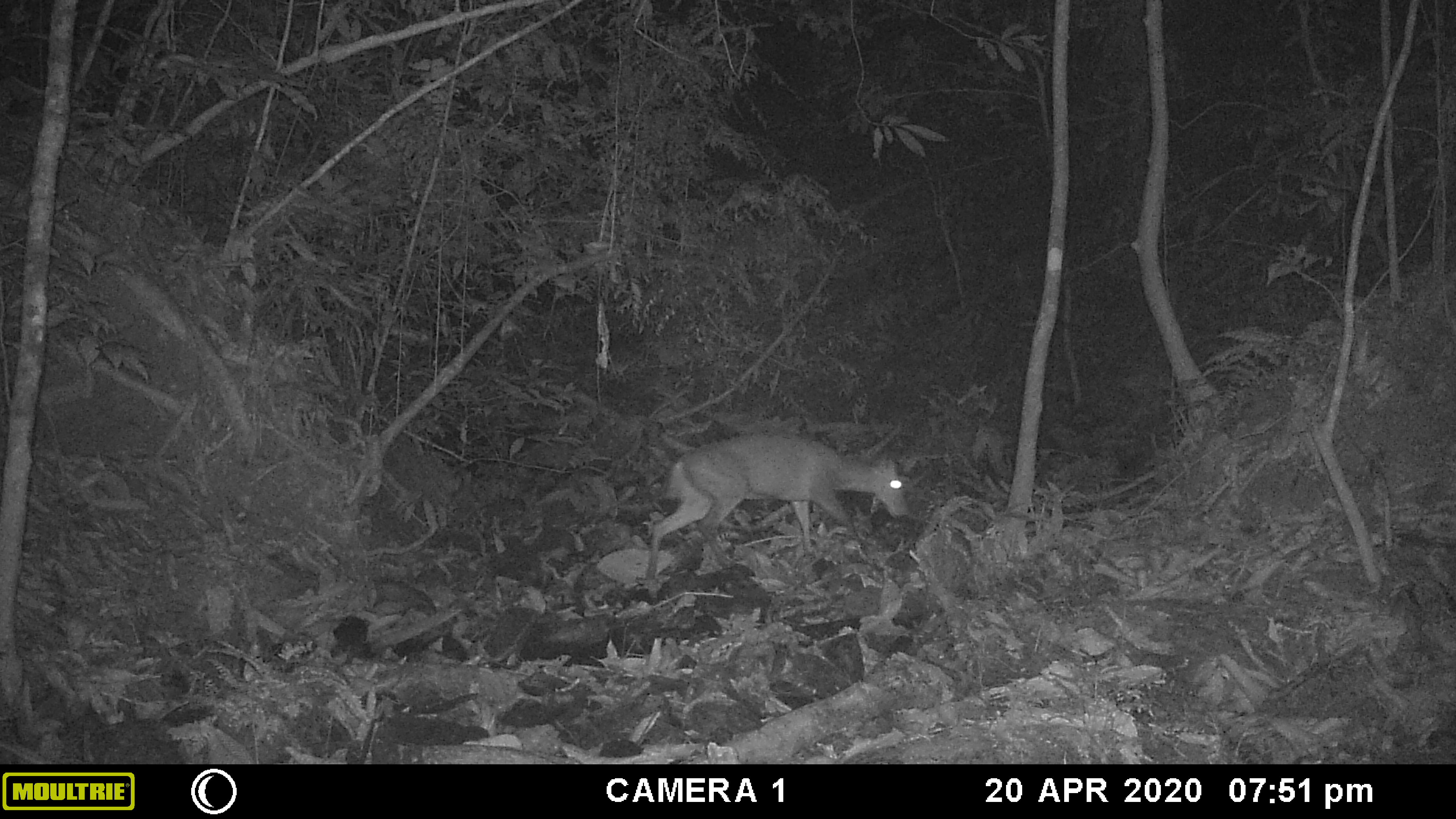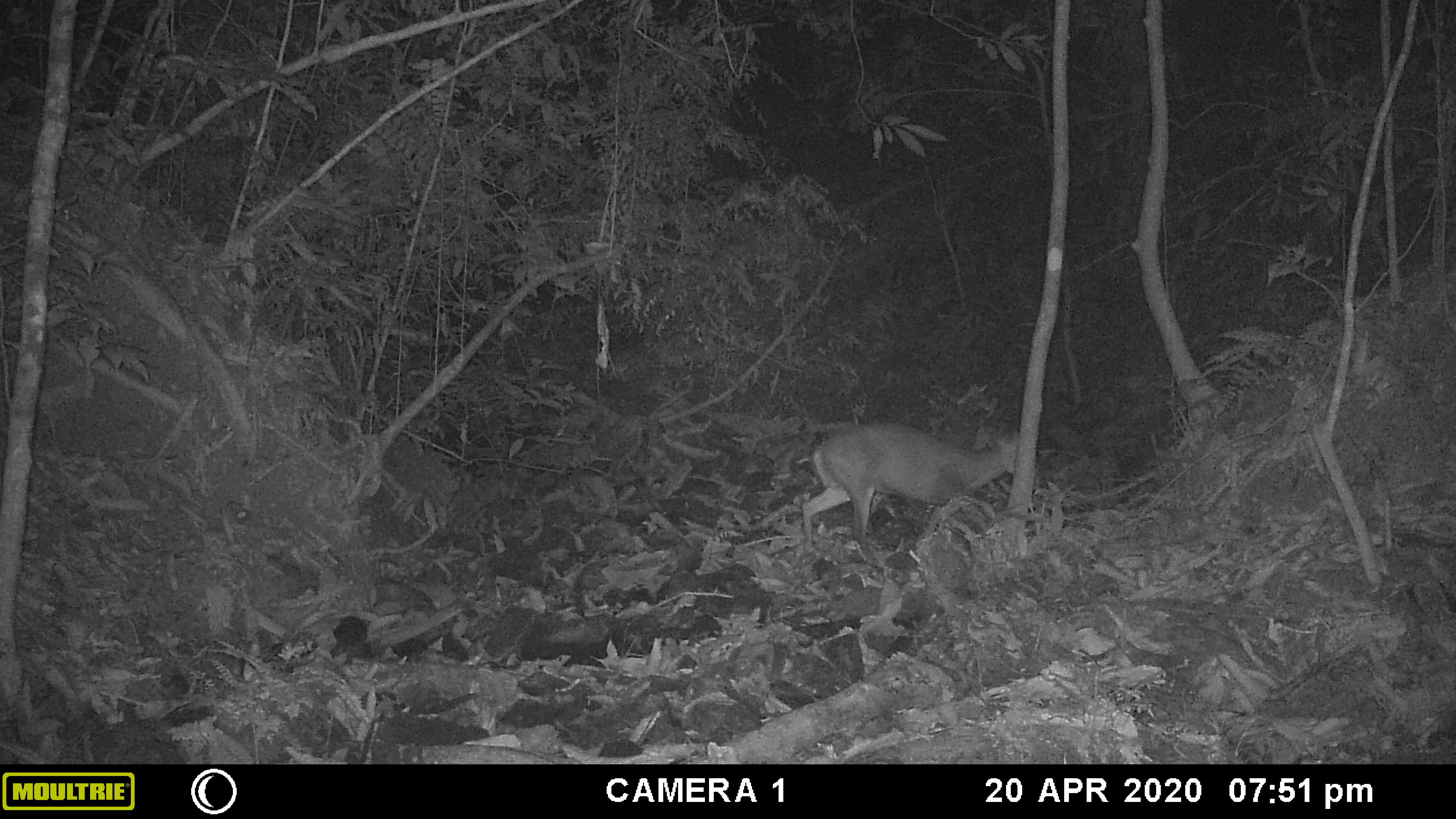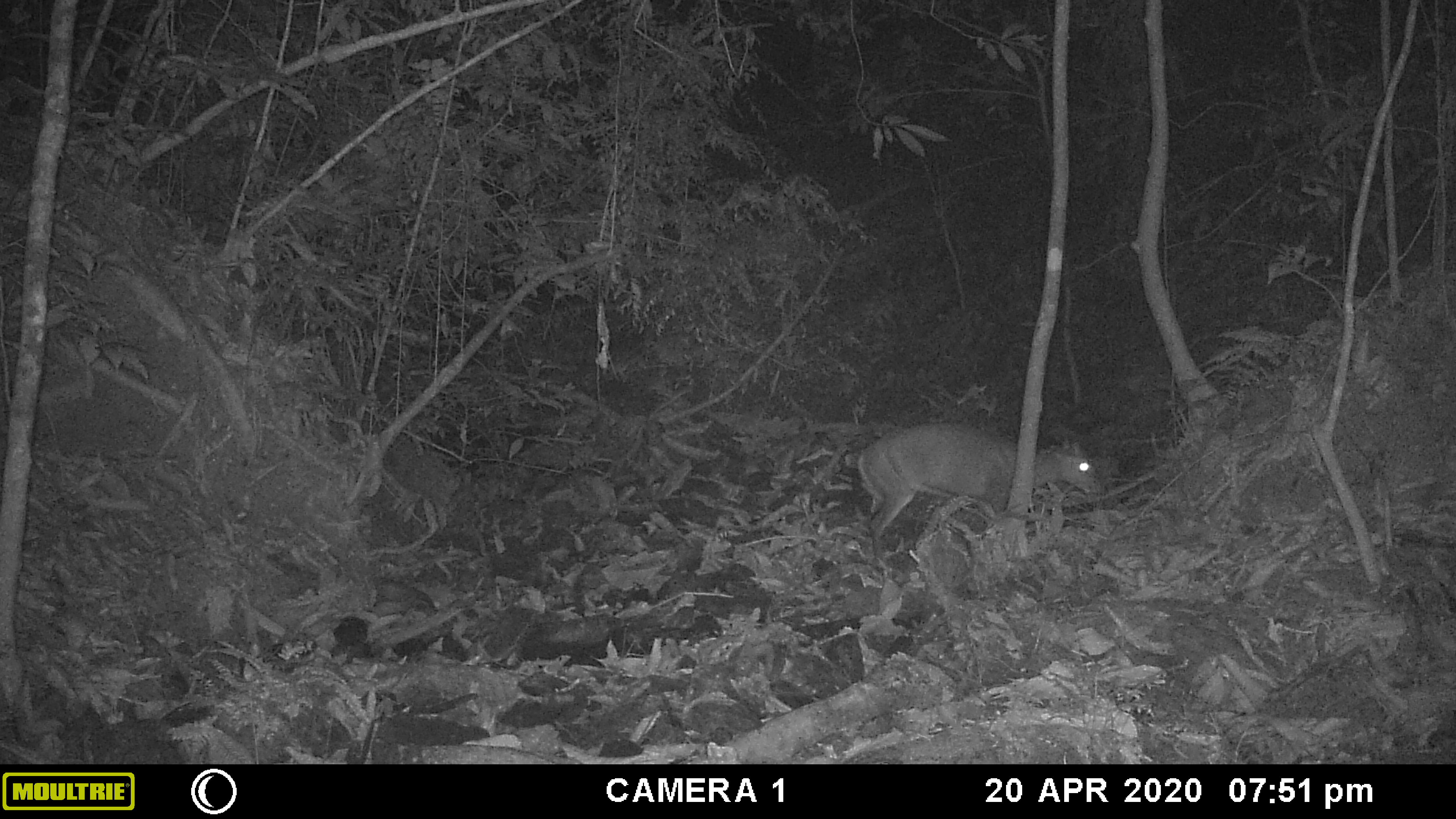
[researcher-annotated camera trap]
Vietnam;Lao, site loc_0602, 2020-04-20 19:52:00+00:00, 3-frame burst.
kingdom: Animalia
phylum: Chordata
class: Mammalia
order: Artiodactyla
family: Cervidae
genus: Muntiacus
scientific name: Muntiacus rooseveltorum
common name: roosevelt's muntjac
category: roosevelts muntjac group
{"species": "roosevelts muntjac group (roosevelt's muntjac) (Muntiacus rooseveltorum)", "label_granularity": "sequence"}